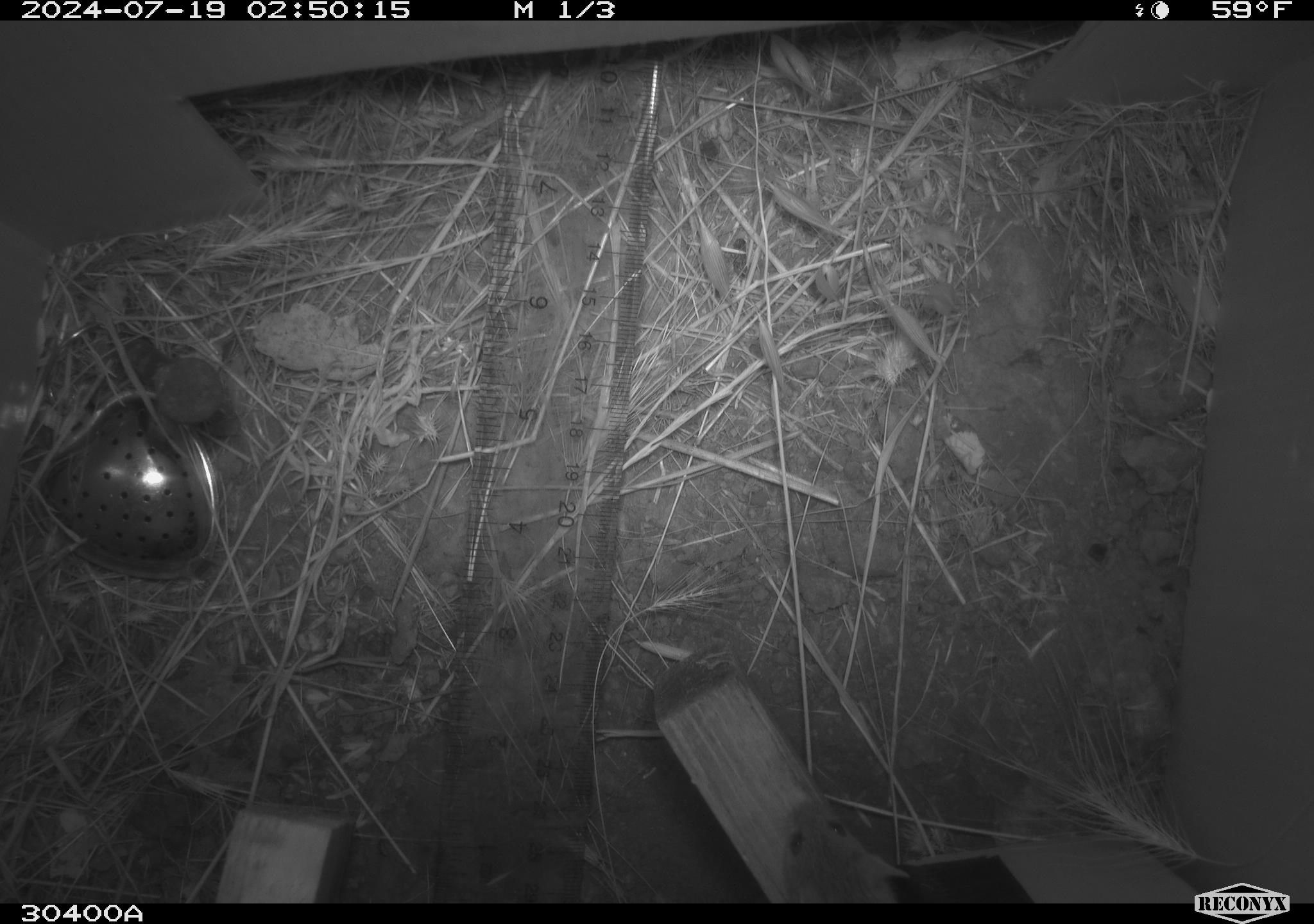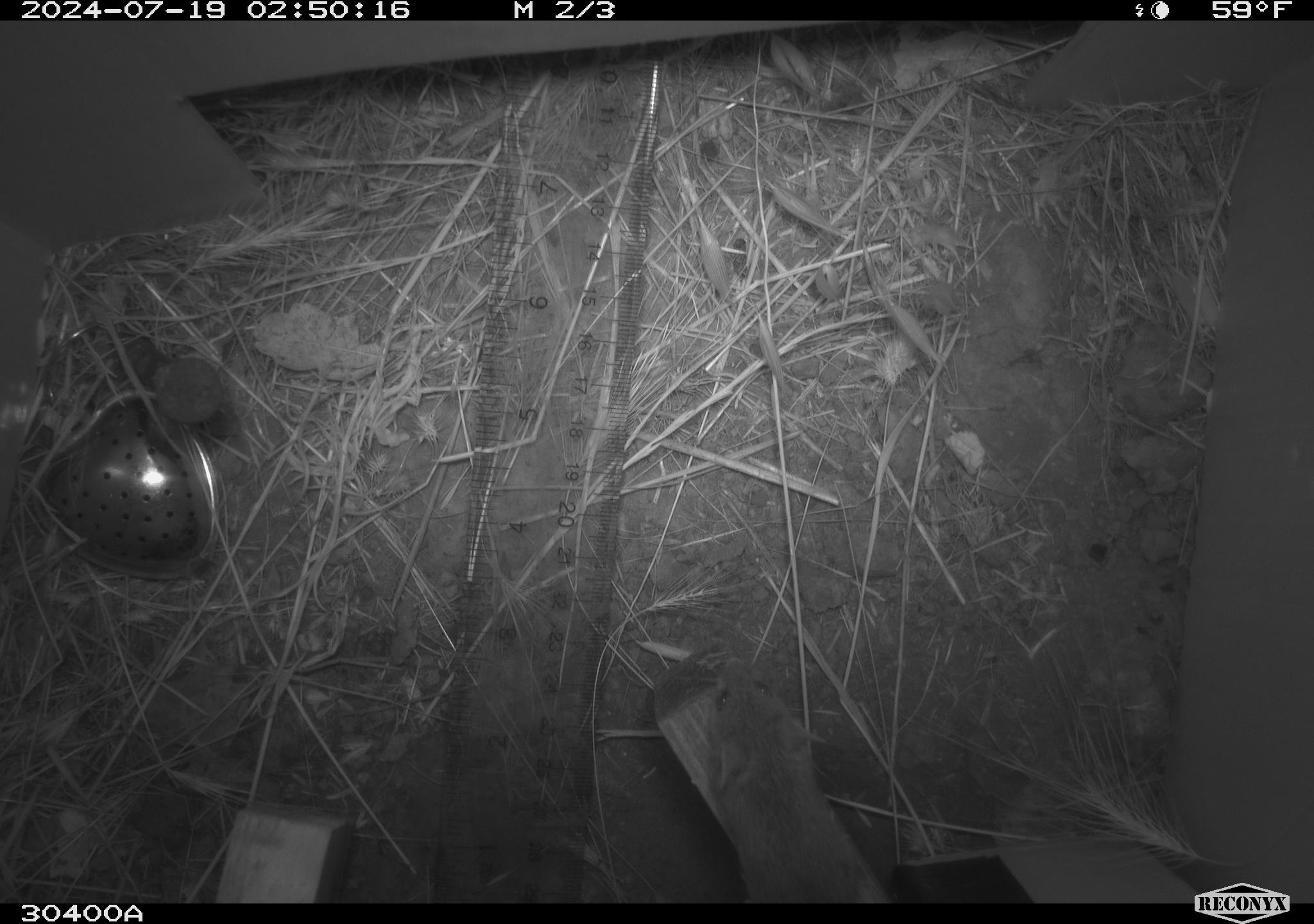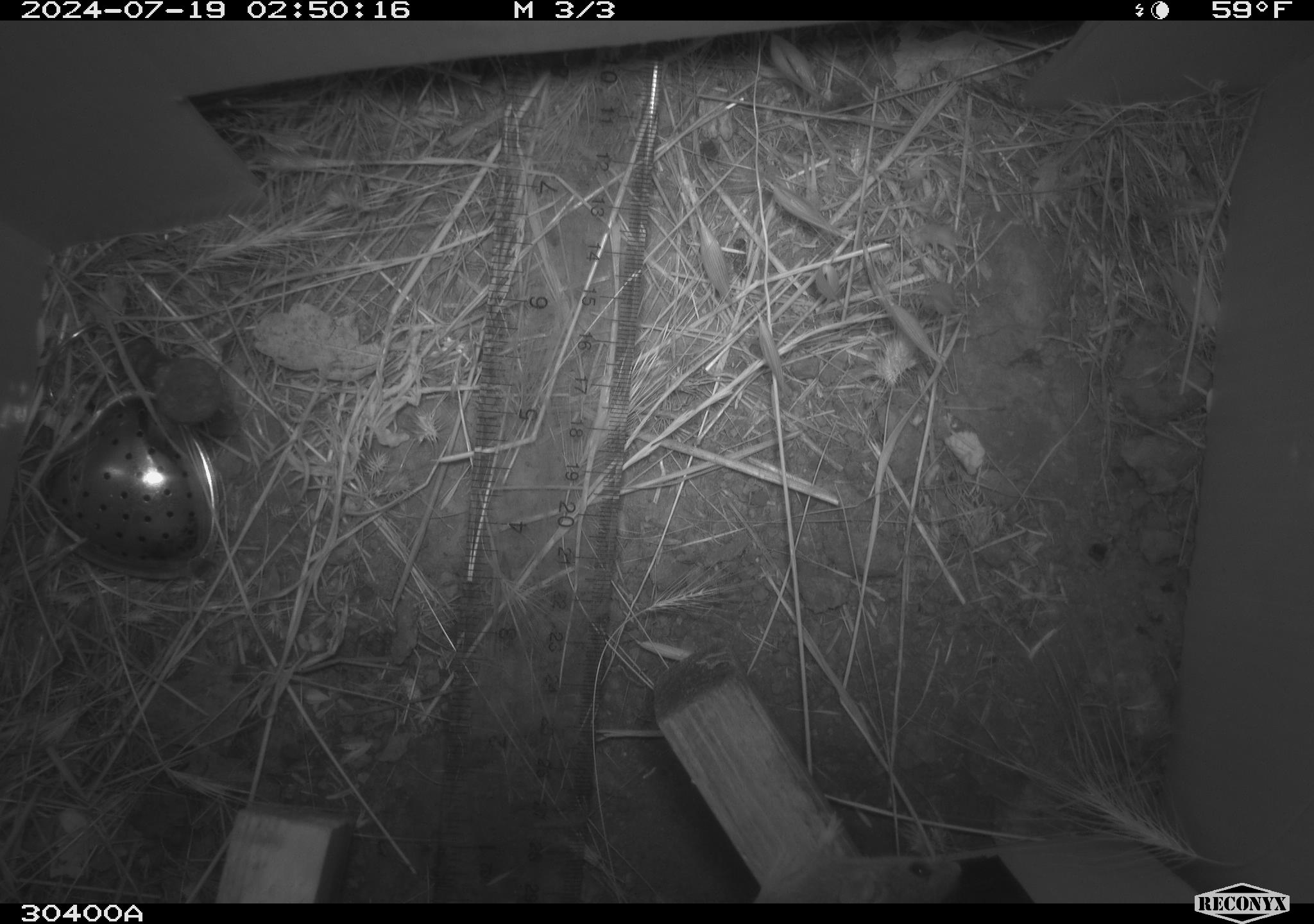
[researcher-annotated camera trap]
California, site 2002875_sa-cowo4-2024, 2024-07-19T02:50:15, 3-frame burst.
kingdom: Animalia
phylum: Chordata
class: Mammalia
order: Rodentia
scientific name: Rodentia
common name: mouse species